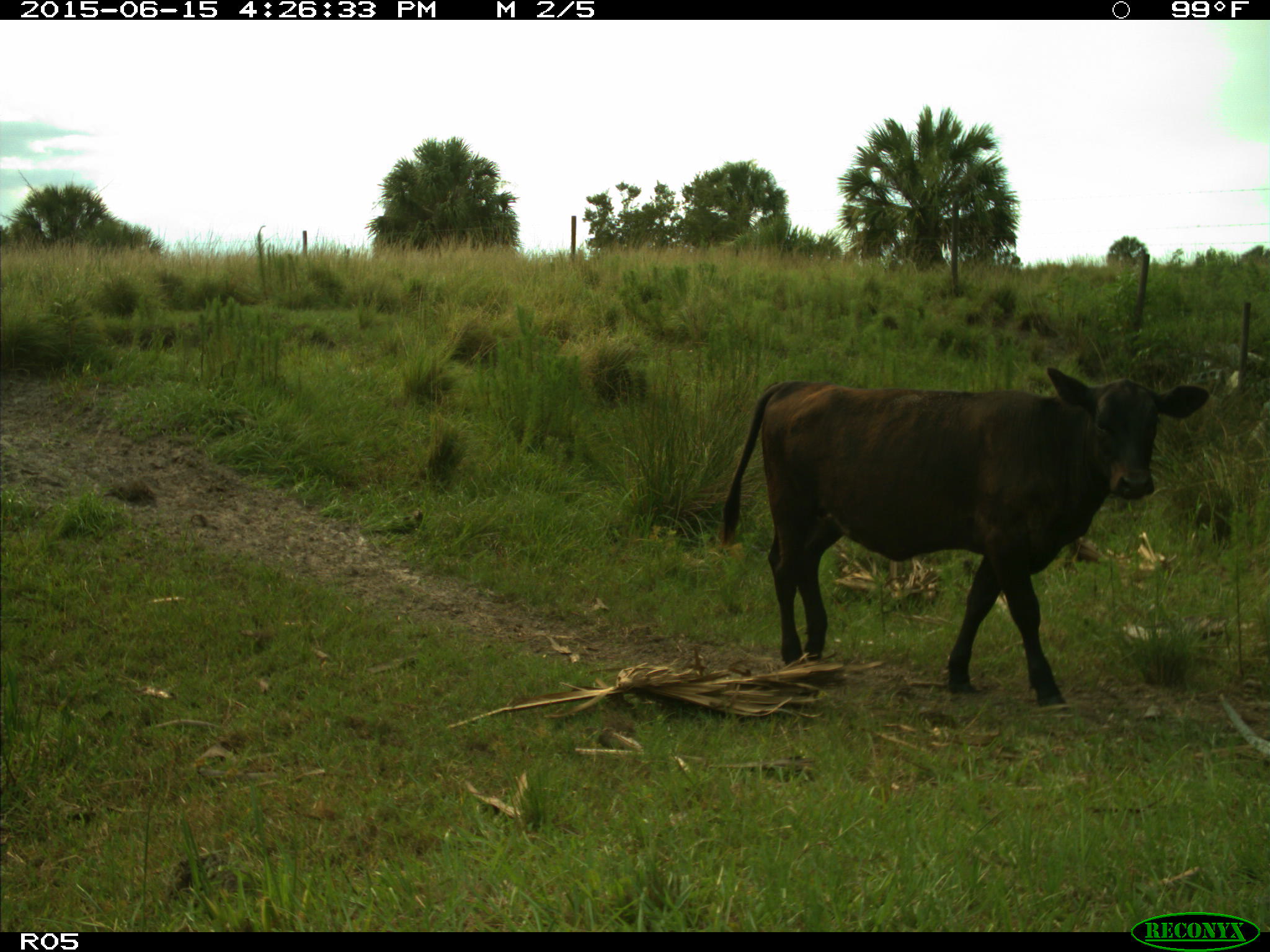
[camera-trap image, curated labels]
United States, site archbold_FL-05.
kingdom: Animalia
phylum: Chordata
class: Mammalia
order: Artiodactyla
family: Bovidae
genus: Bos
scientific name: Bos taurus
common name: domestic cow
Bos taurus (domestic cow).